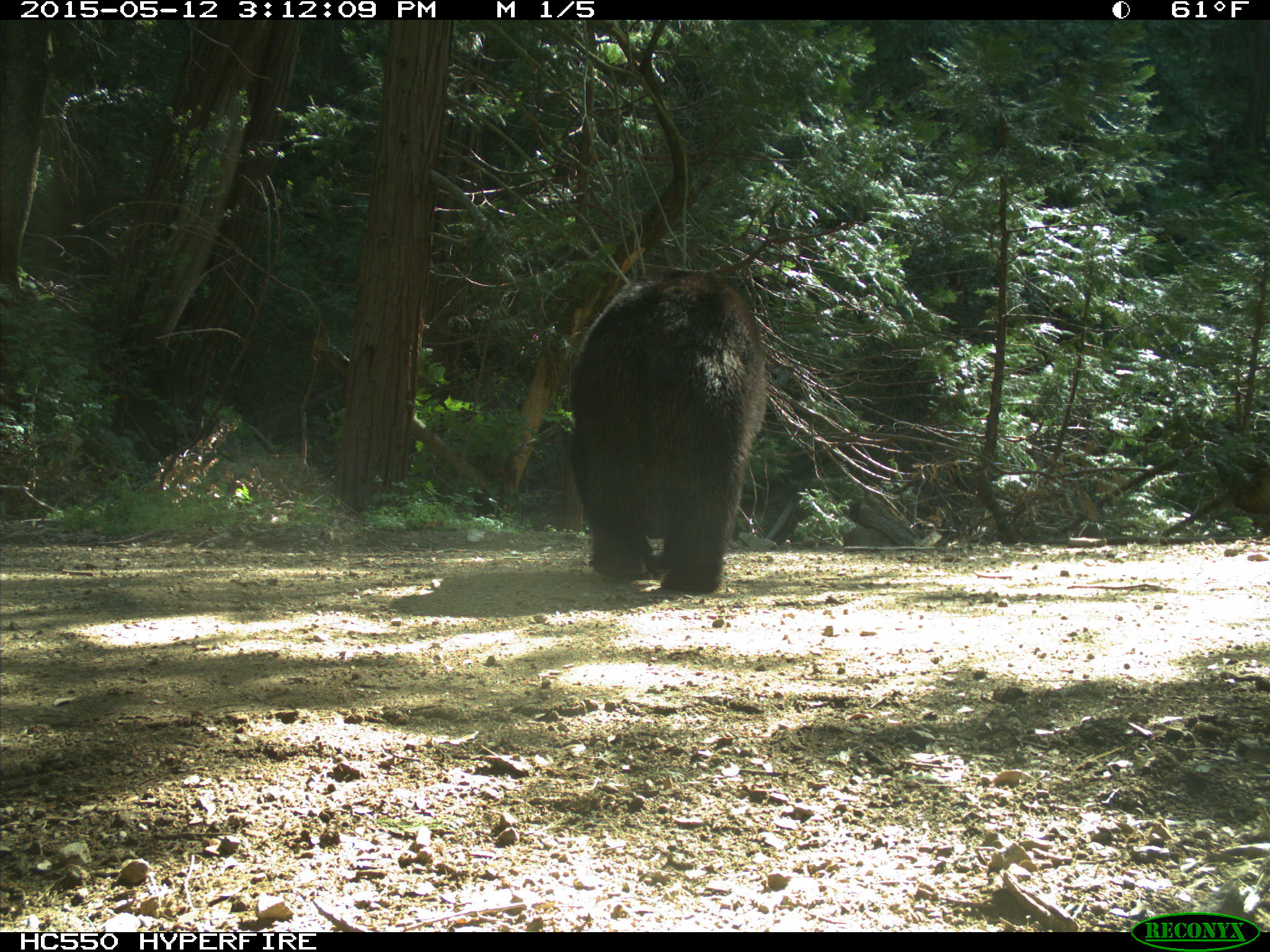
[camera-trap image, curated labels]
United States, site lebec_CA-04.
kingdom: Animalia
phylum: Chordata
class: Mammalia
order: Carnivora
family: Ursidae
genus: Ursus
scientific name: Ursus americanus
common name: american black bear